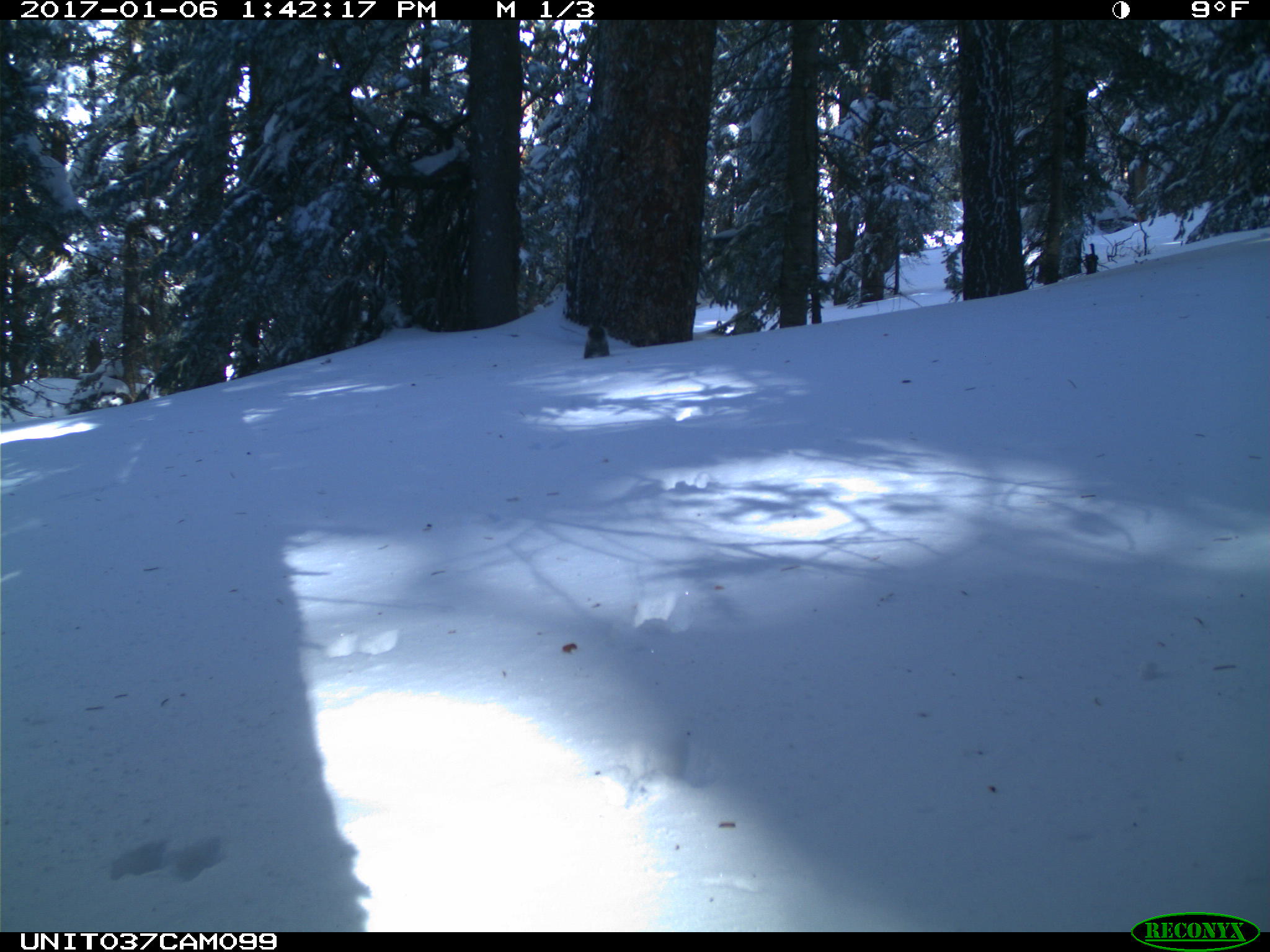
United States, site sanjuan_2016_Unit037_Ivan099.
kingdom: Animalia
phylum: Chordata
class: Mammalia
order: Rodentia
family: Sciuridae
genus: Tamiasciurus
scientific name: Tamiasciurus hudsonicus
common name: american red squirrel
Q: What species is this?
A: Tamiasciurus hudsonicus (american red squirrel).